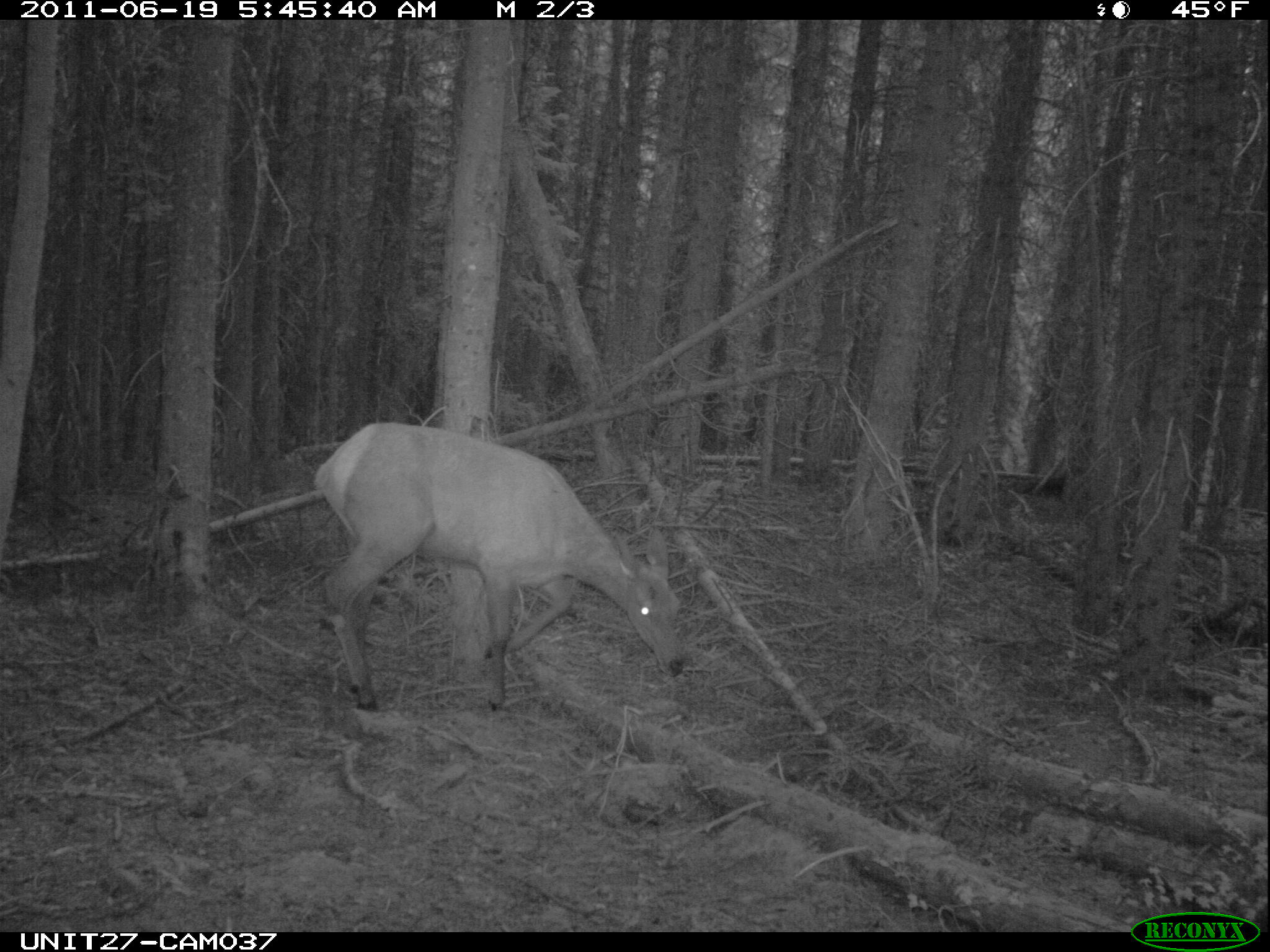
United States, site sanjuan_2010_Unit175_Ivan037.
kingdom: Animalia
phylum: Chordata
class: Mammalia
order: Artiodactyla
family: Cervidae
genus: Cervus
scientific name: Cervus elaphus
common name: red deer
Cervus elaphus (red deer).